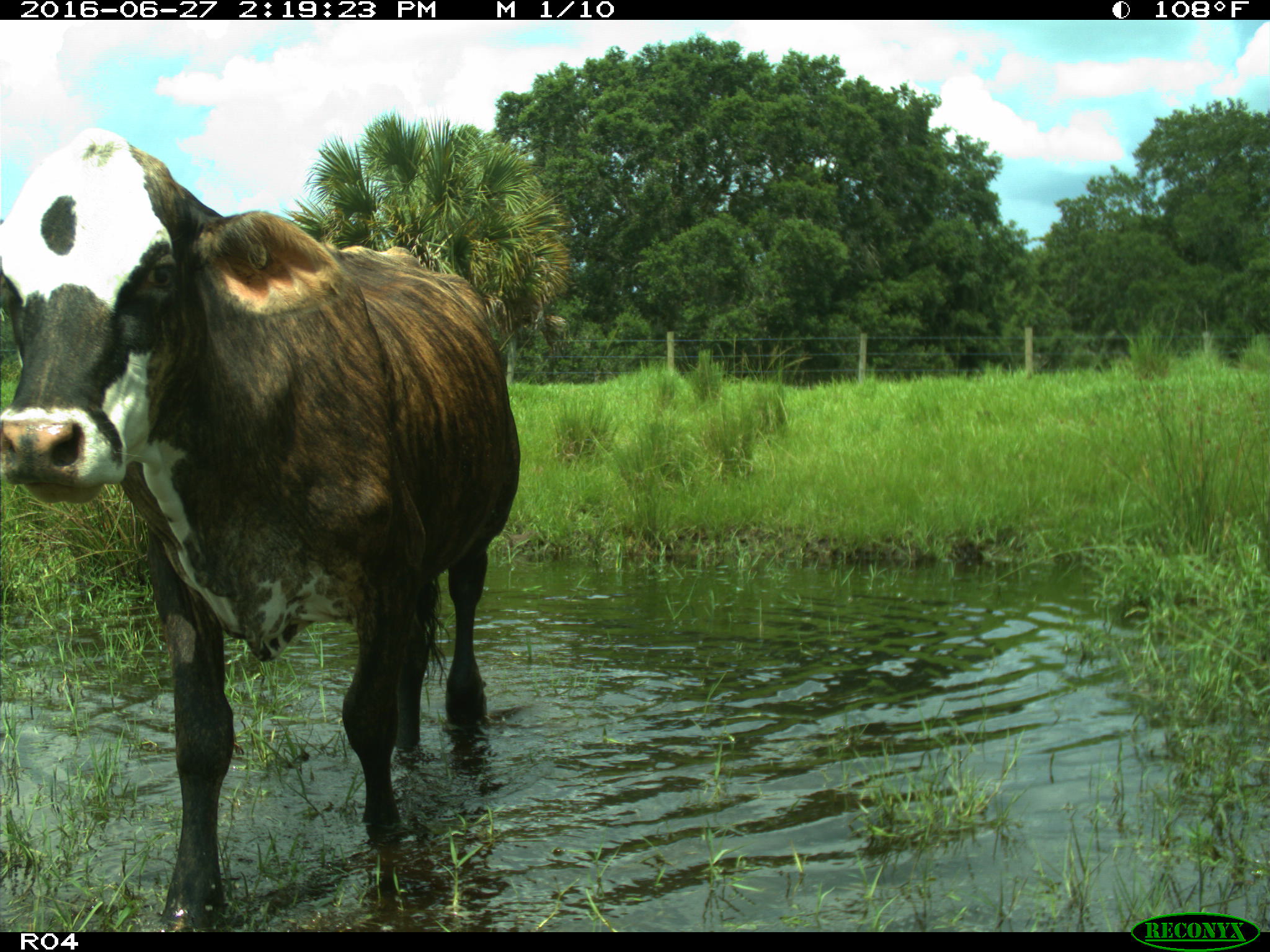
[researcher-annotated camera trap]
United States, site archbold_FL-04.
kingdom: Animalia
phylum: Chordata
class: Mammalia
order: Artiodactyla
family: Bovidae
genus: Bos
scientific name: Bos taurus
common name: domestic cow